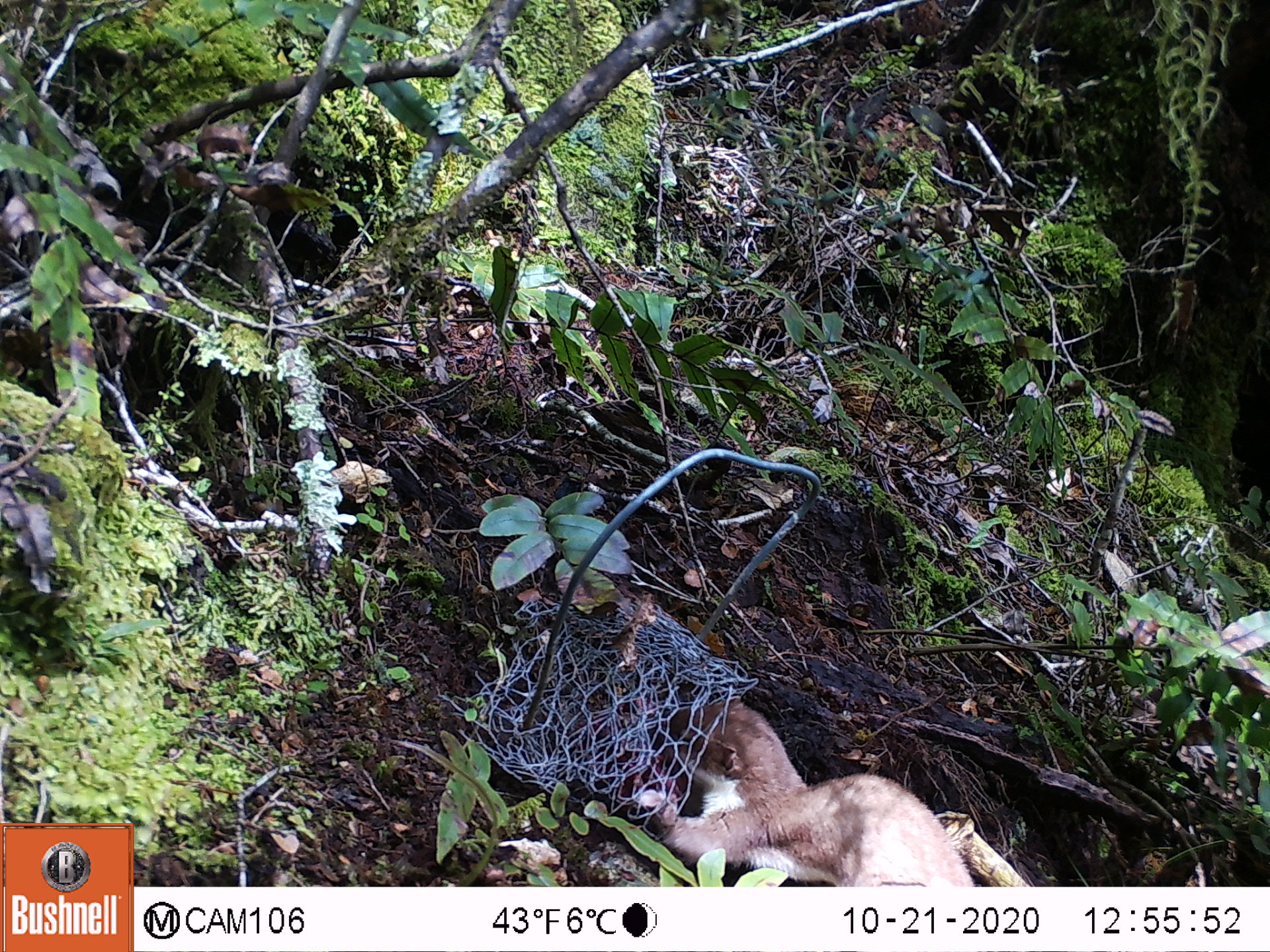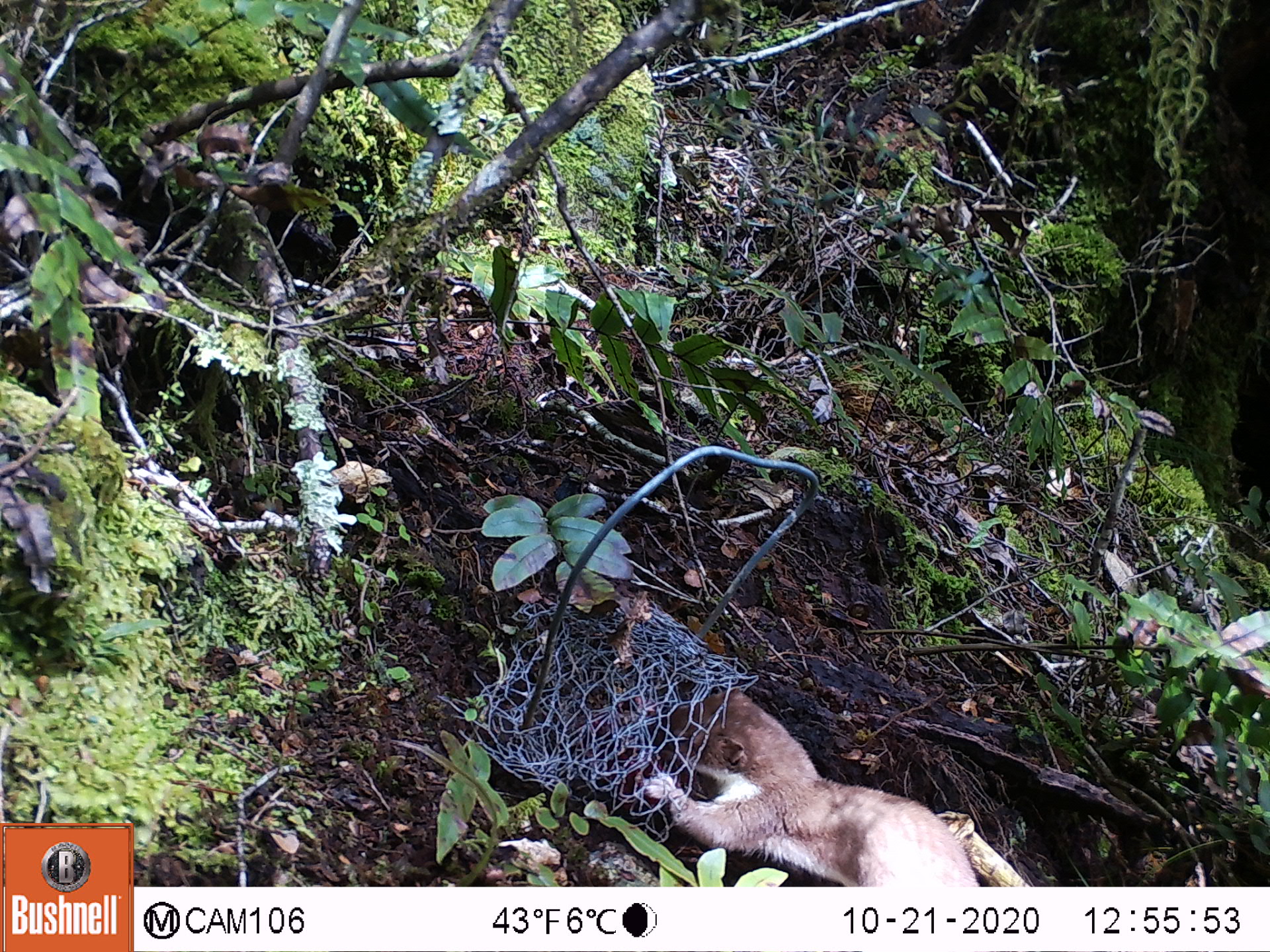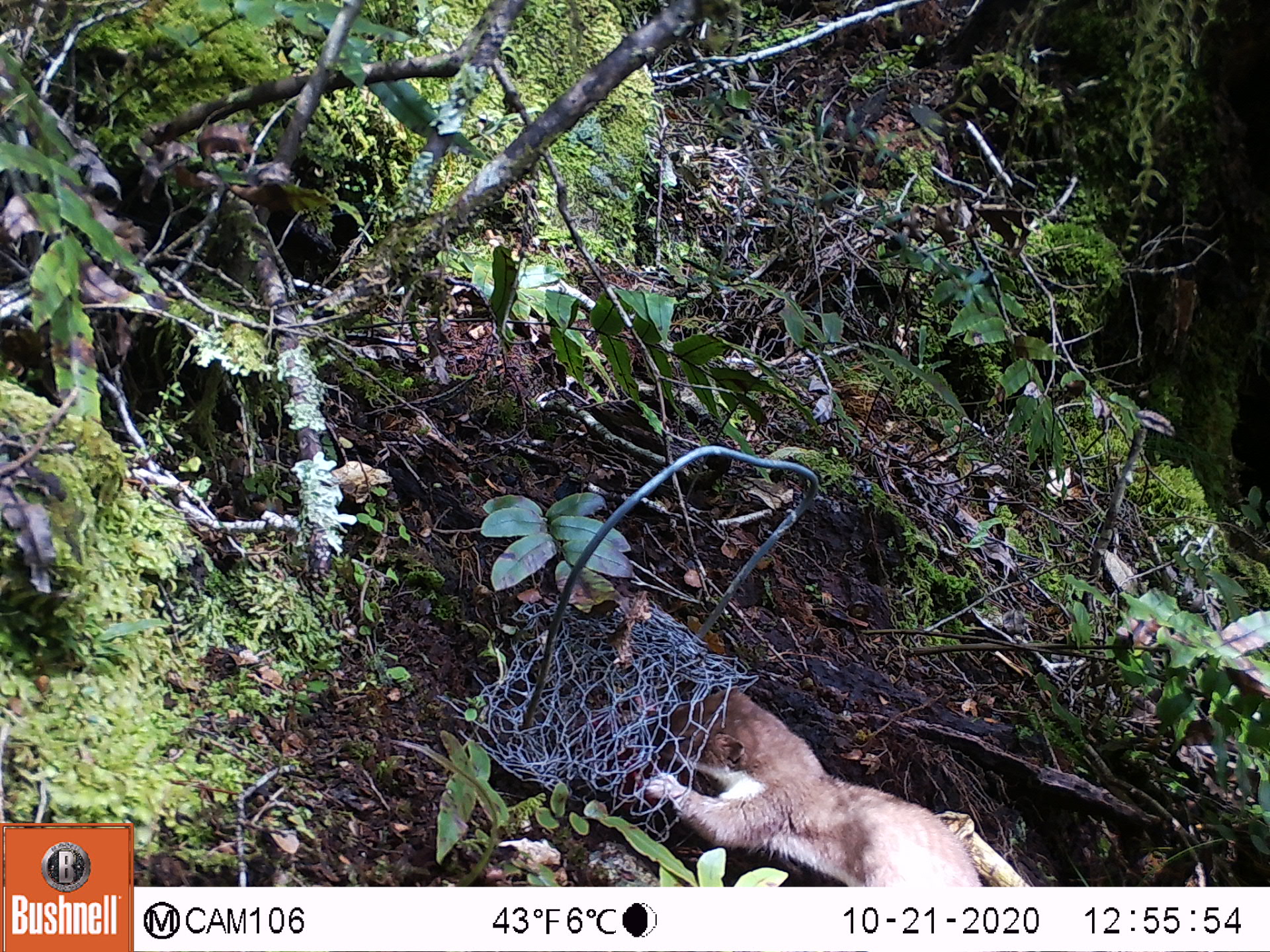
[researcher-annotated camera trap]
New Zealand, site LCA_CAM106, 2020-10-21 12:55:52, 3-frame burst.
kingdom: Animalia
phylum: Chordata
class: Mammalia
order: Carnivora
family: Mustelidae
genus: Mustela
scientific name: Mustela erminea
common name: stoat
Stoat (Mustela erminea).